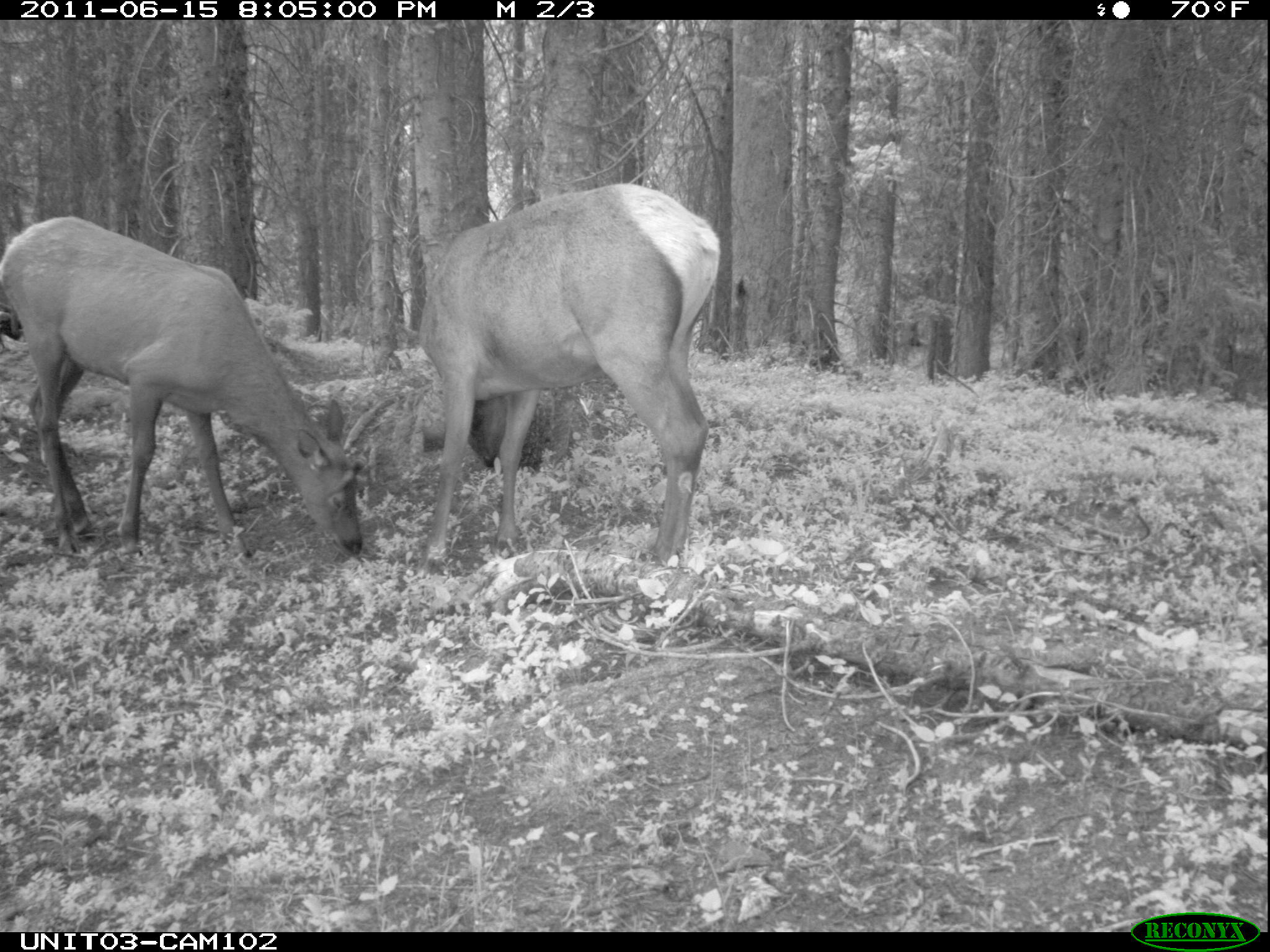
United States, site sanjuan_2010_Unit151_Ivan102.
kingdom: Animalia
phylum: Chordata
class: Mammalia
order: Artiodactyla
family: Cervidae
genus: Cervus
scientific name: Cervus elaphus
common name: red deer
Cervus elaphus (red deer).